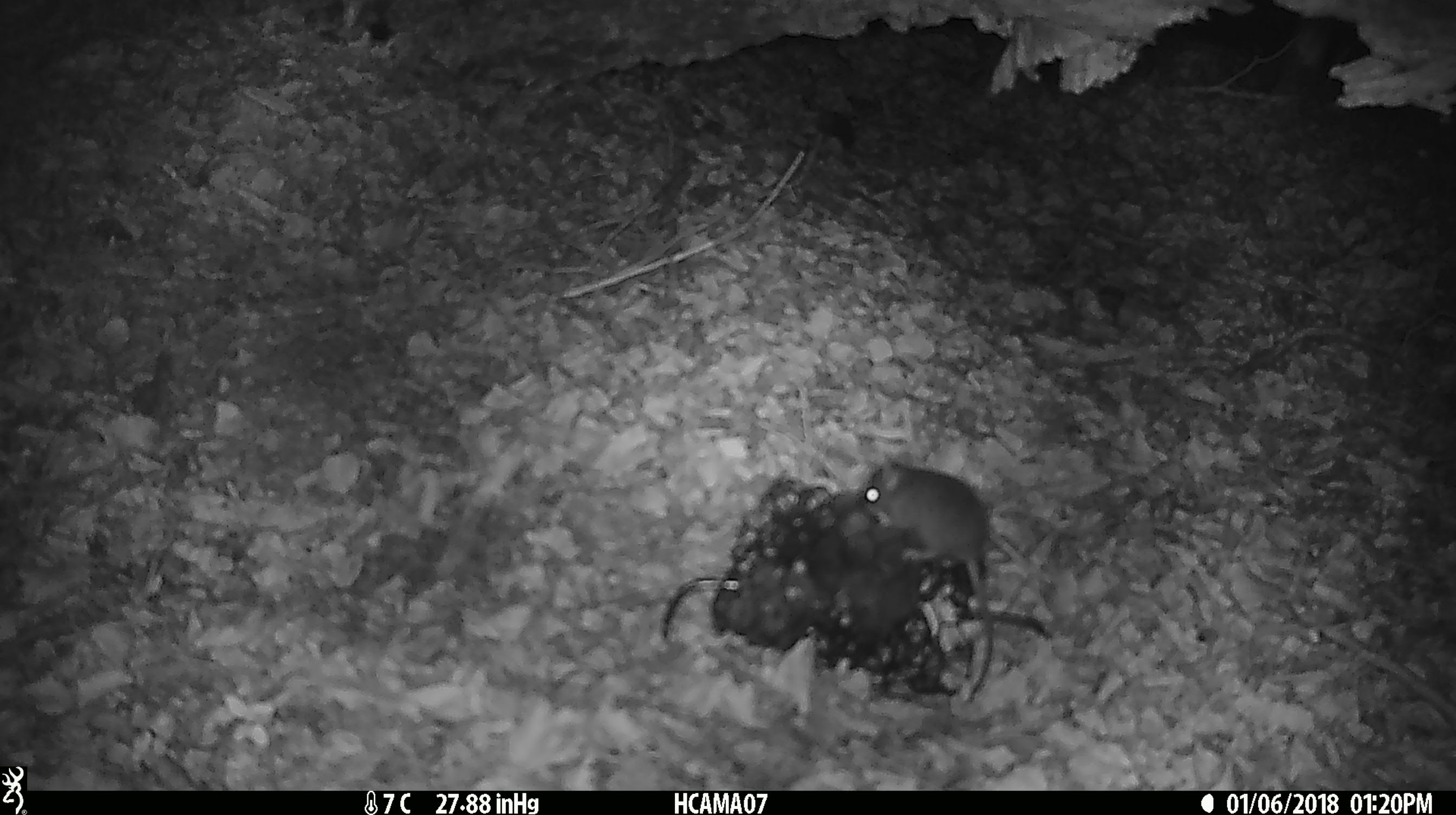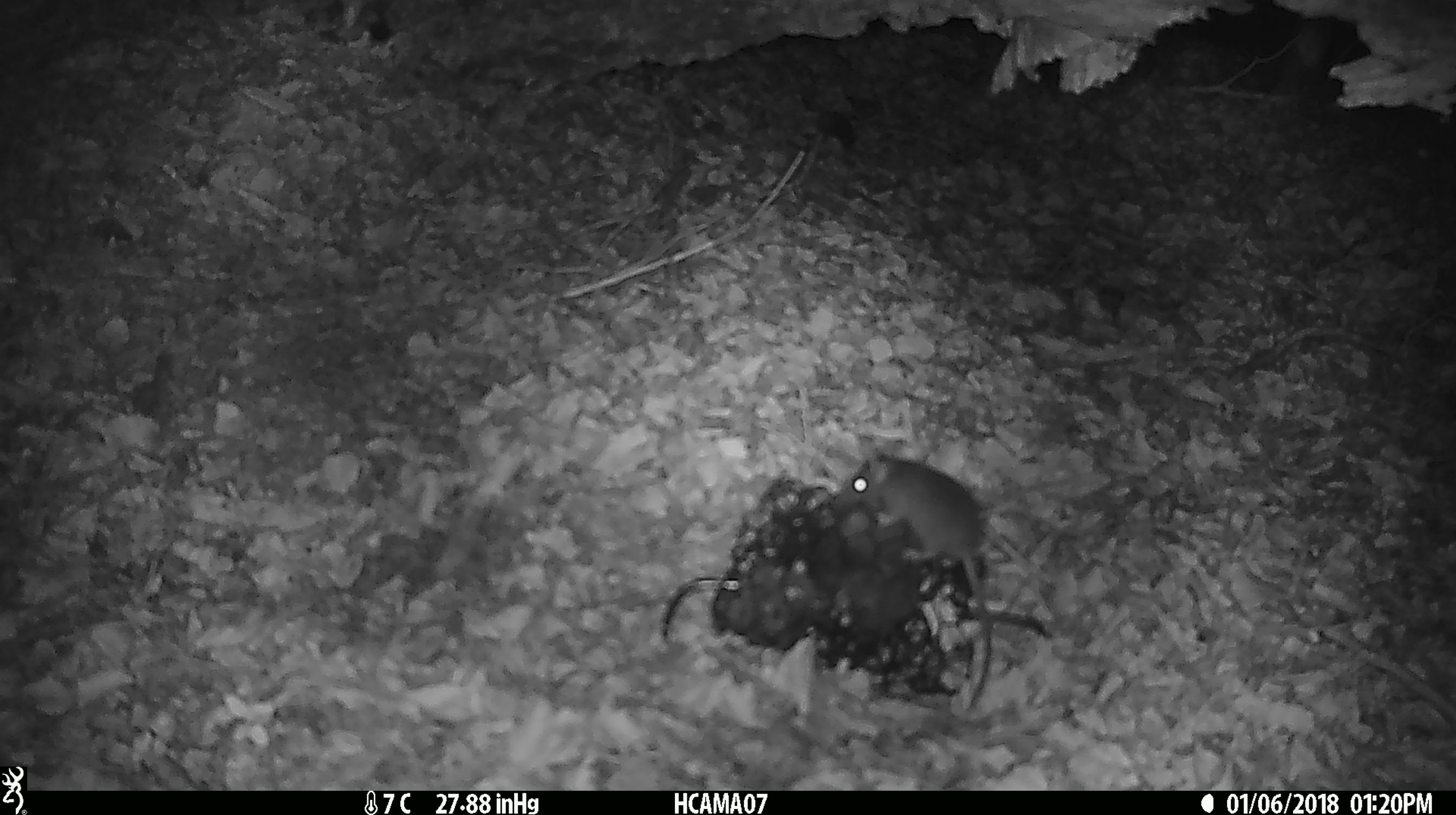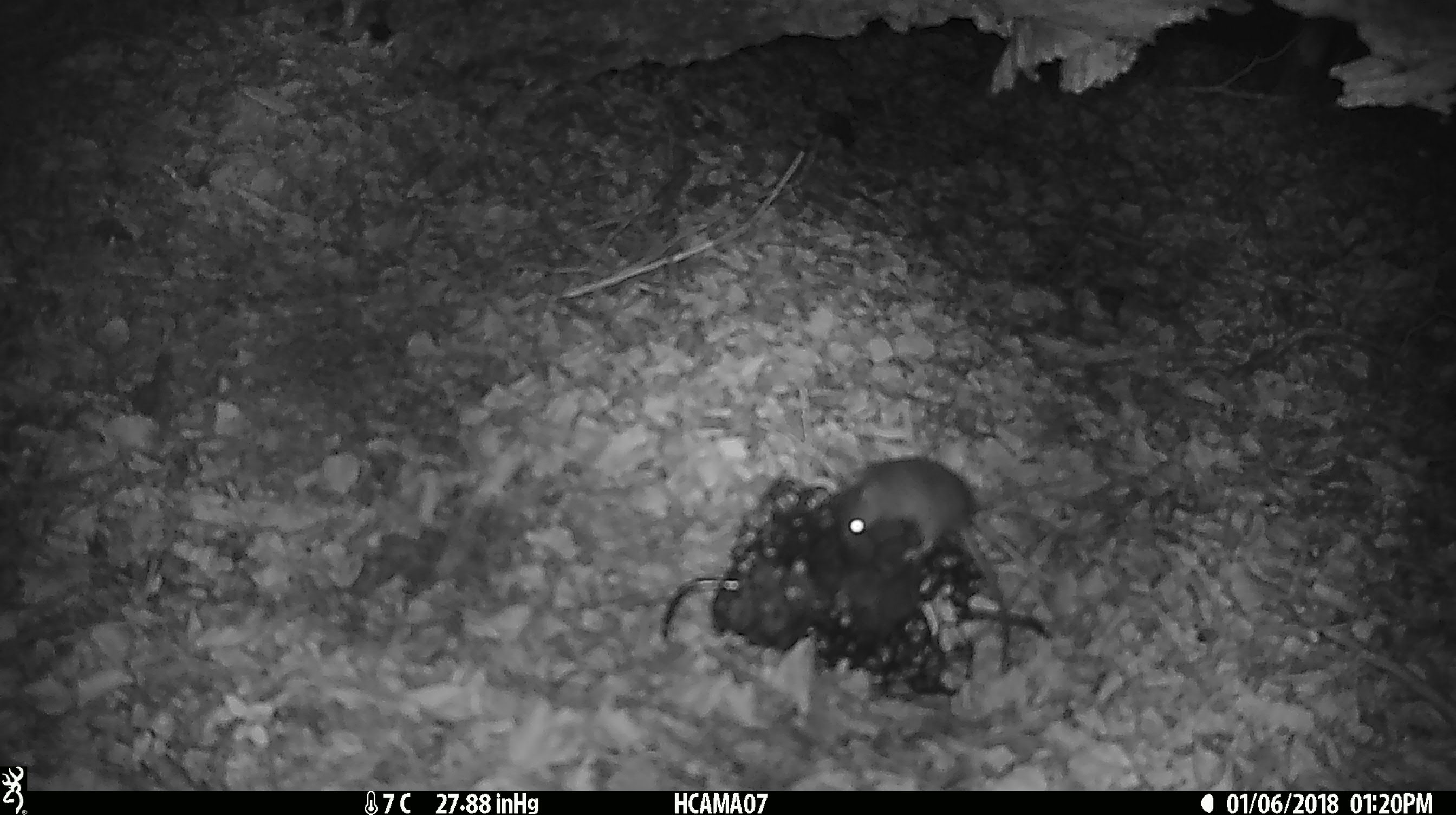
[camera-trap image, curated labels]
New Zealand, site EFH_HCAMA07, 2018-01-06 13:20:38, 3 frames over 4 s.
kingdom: Animalia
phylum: Chordata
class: Mammalia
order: Rodentia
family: Muridae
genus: Mus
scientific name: Mus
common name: mouse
Mouse (Mus).